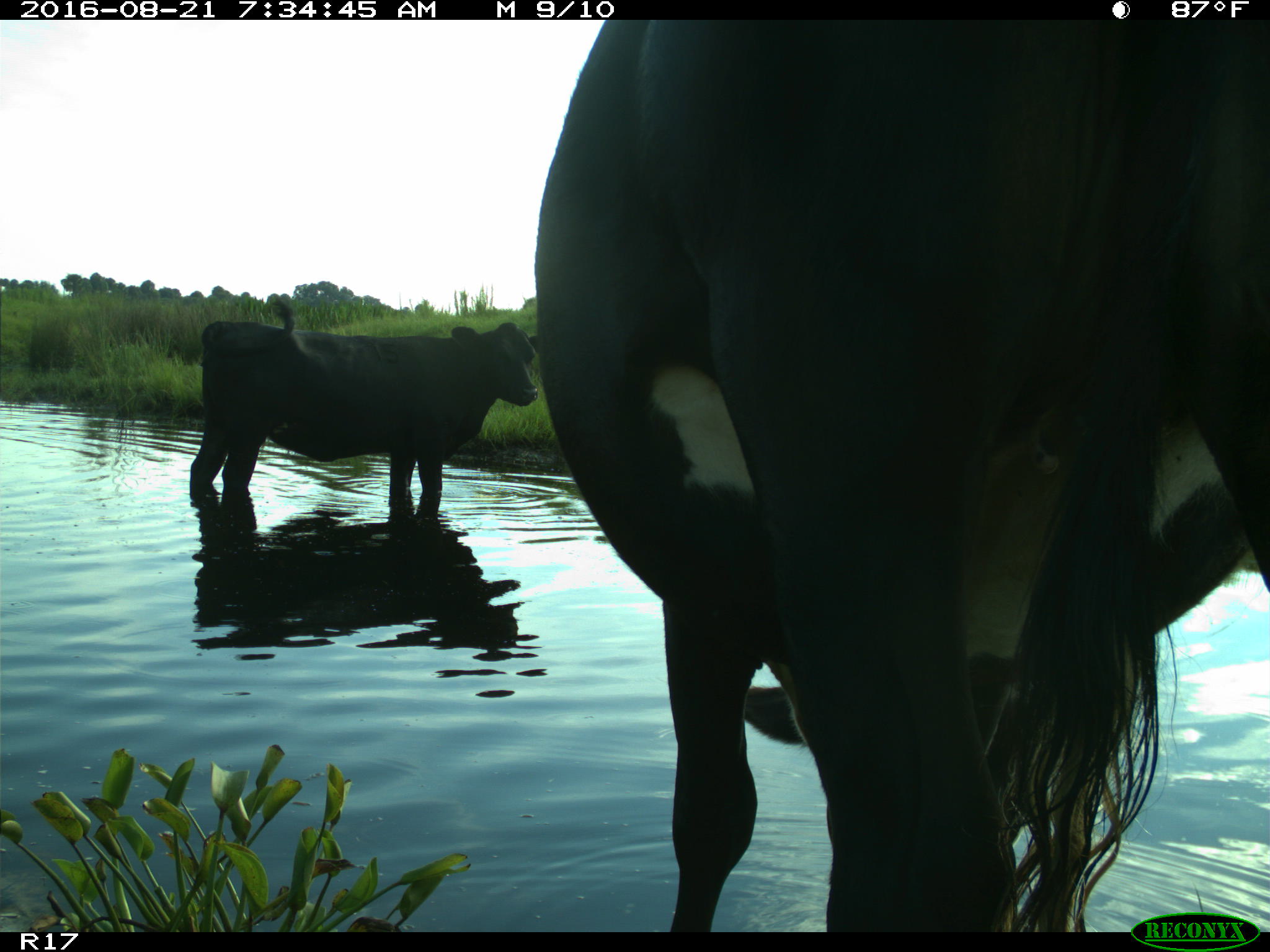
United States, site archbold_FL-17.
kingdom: Animalia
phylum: Chordata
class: Mammalia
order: Artiodactyla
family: Bovidae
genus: Bos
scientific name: Bos taurus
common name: domestic cow